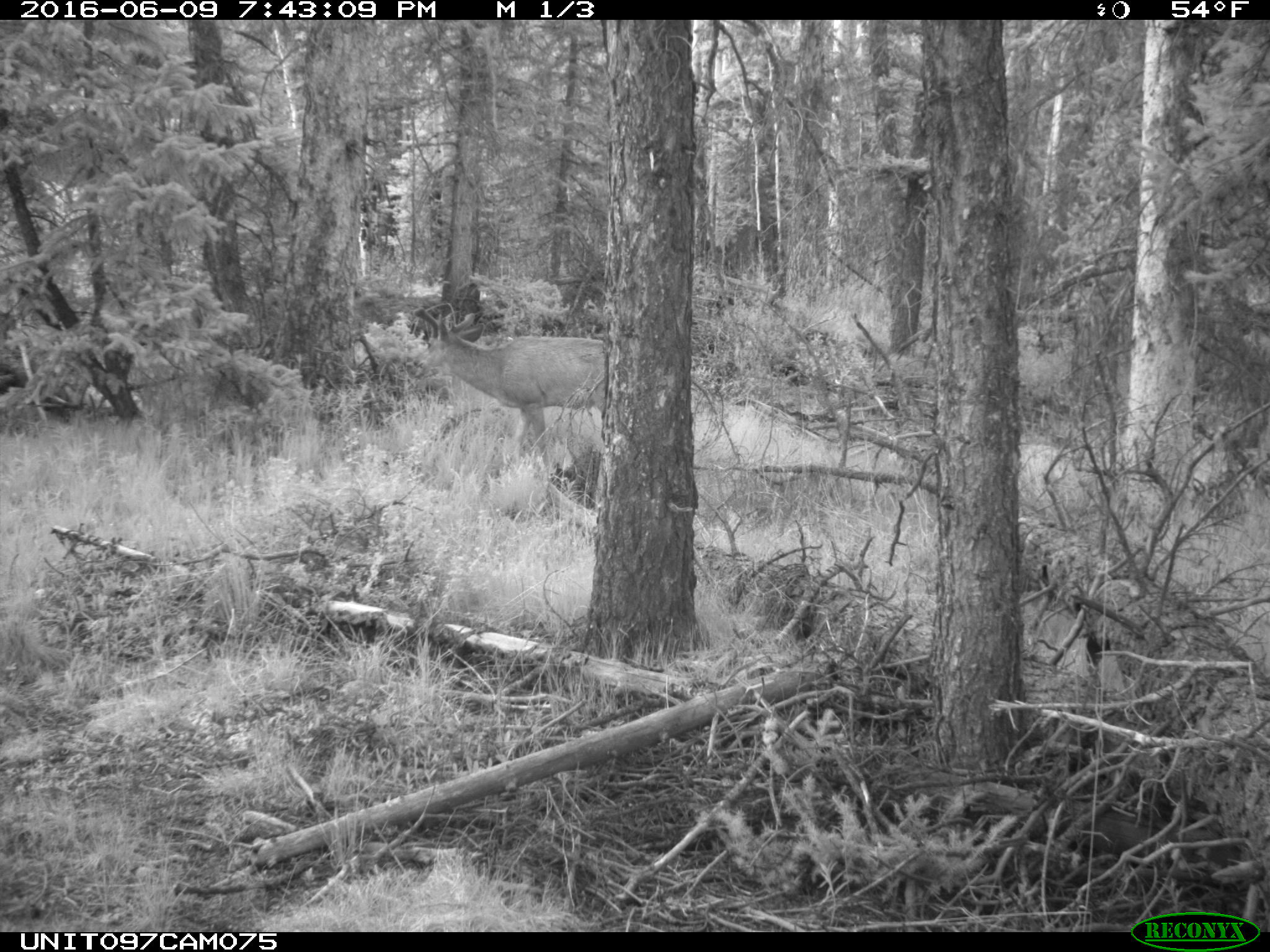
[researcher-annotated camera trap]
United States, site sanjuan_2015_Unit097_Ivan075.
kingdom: Animalia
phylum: Chordata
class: Mammalia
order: Artiodactyla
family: Cervidae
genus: Odocoileus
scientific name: Odocoileus hemionus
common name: mule deer